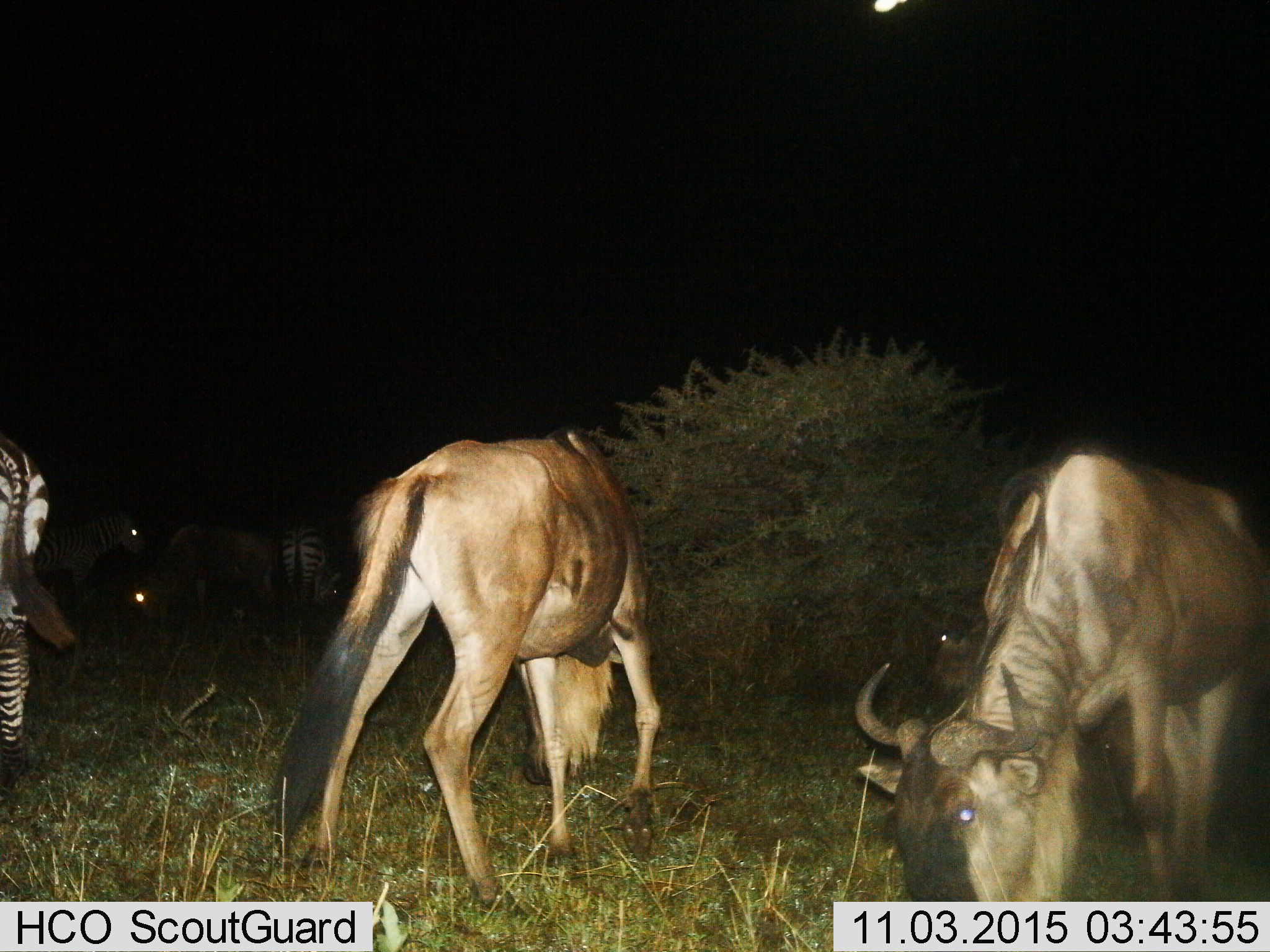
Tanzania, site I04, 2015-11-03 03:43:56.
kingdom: Animalia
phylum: Chordata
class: Mammalia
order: Artiodactyla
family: Bovidae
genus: Connochaetes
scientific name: Connochaetes taurinus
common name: blue wildebeest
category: wildebeest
Wildebeest (blue wildebeest) (Connochaetes taurinus), count 3. Behavior (volunteer vote fractions): standing 30%, resting 0%, moving 10%, interacting 0%. Young present (vote fraction): 0%. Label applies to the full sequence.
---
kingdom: Animalia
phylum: Chordata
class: Mammalia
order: Perissodactyla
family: Equidae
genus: Equus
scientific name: Equus quagga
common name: plains zebra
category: zebra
Zebra (plains zebra) (Equus quagga), count 3. Behavior (volunteer vote fractions): standing 50%, resting 0%, moving 20%, interacting 0%. Young present (vote fraction): 0%. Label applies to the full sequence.